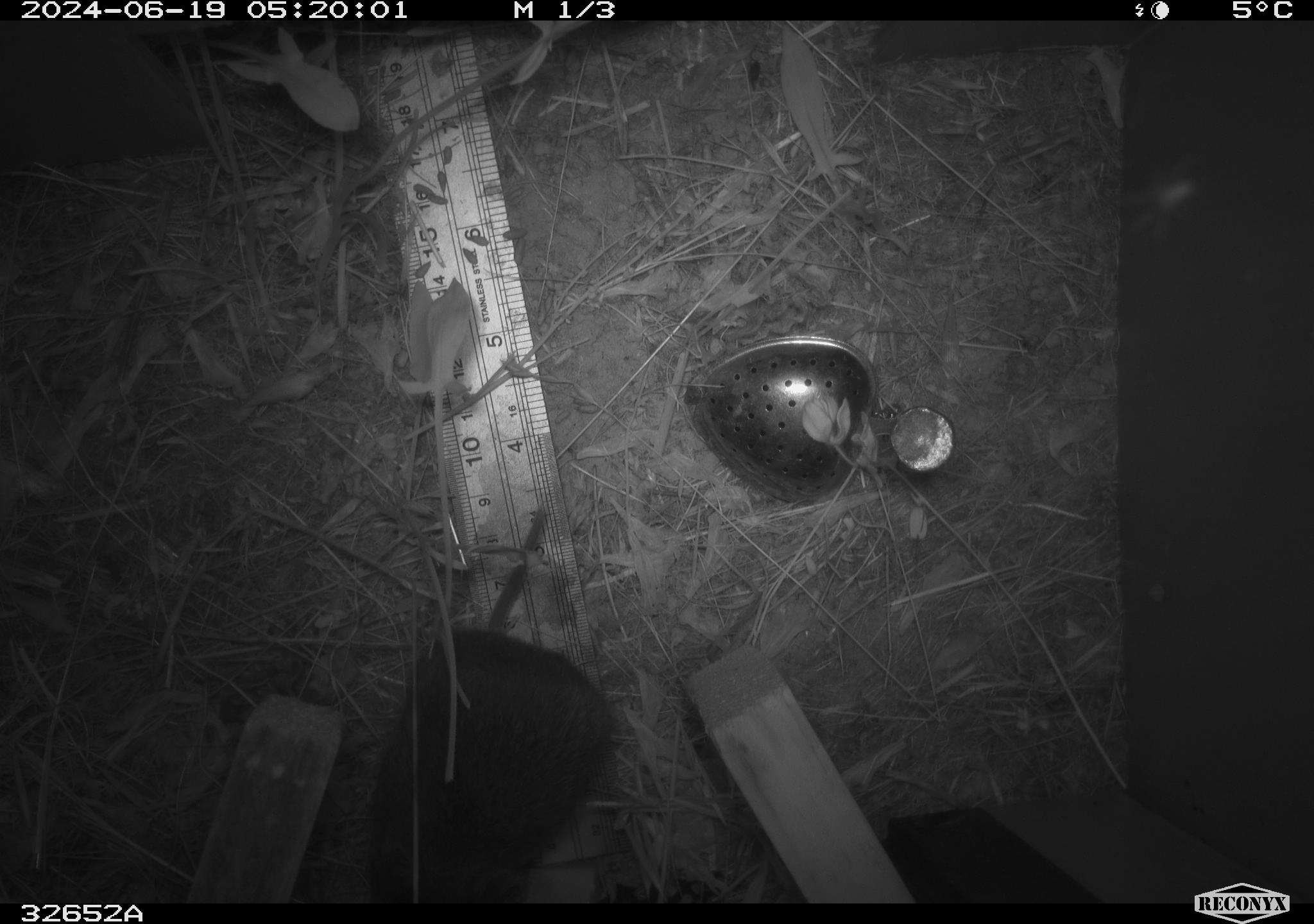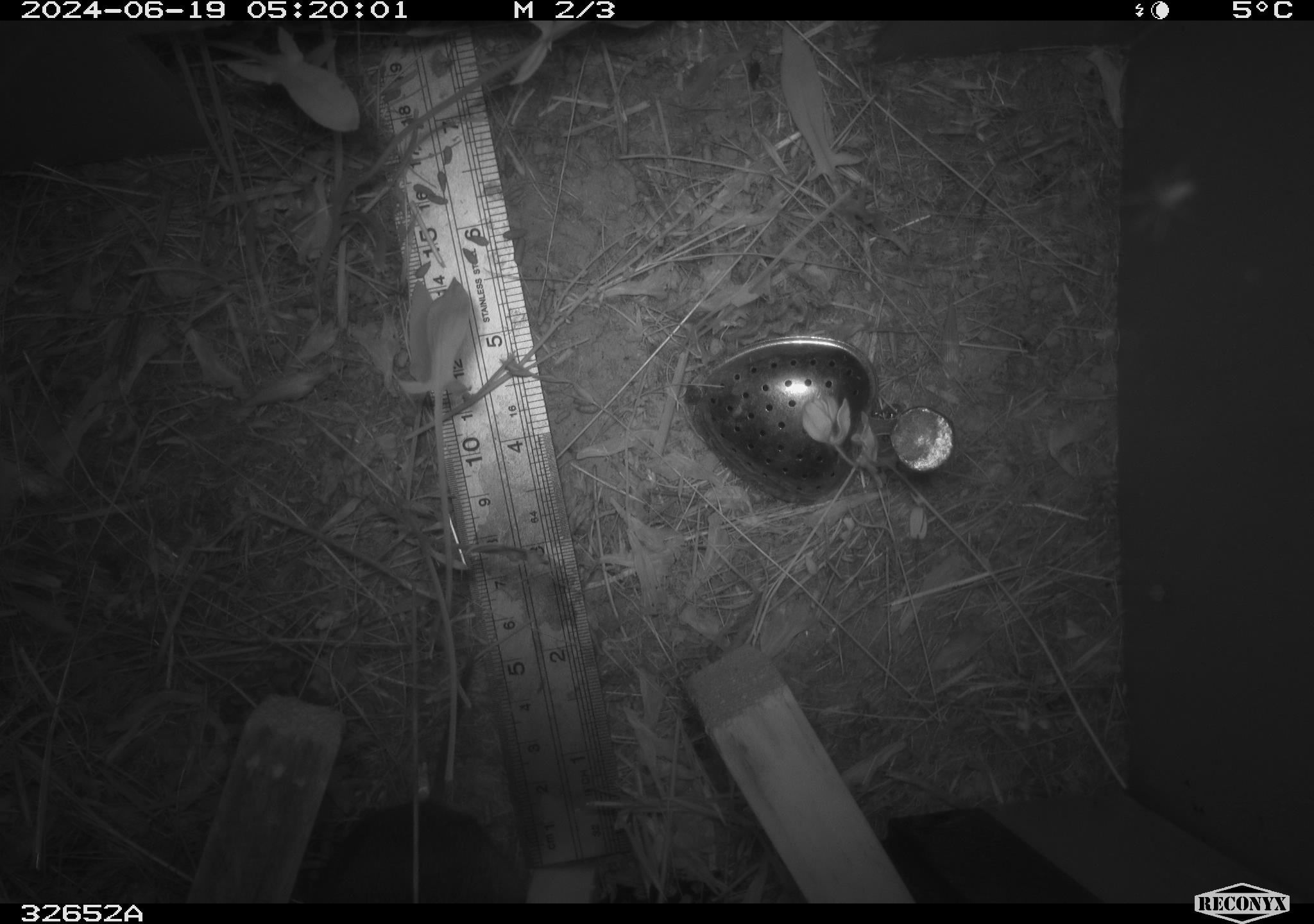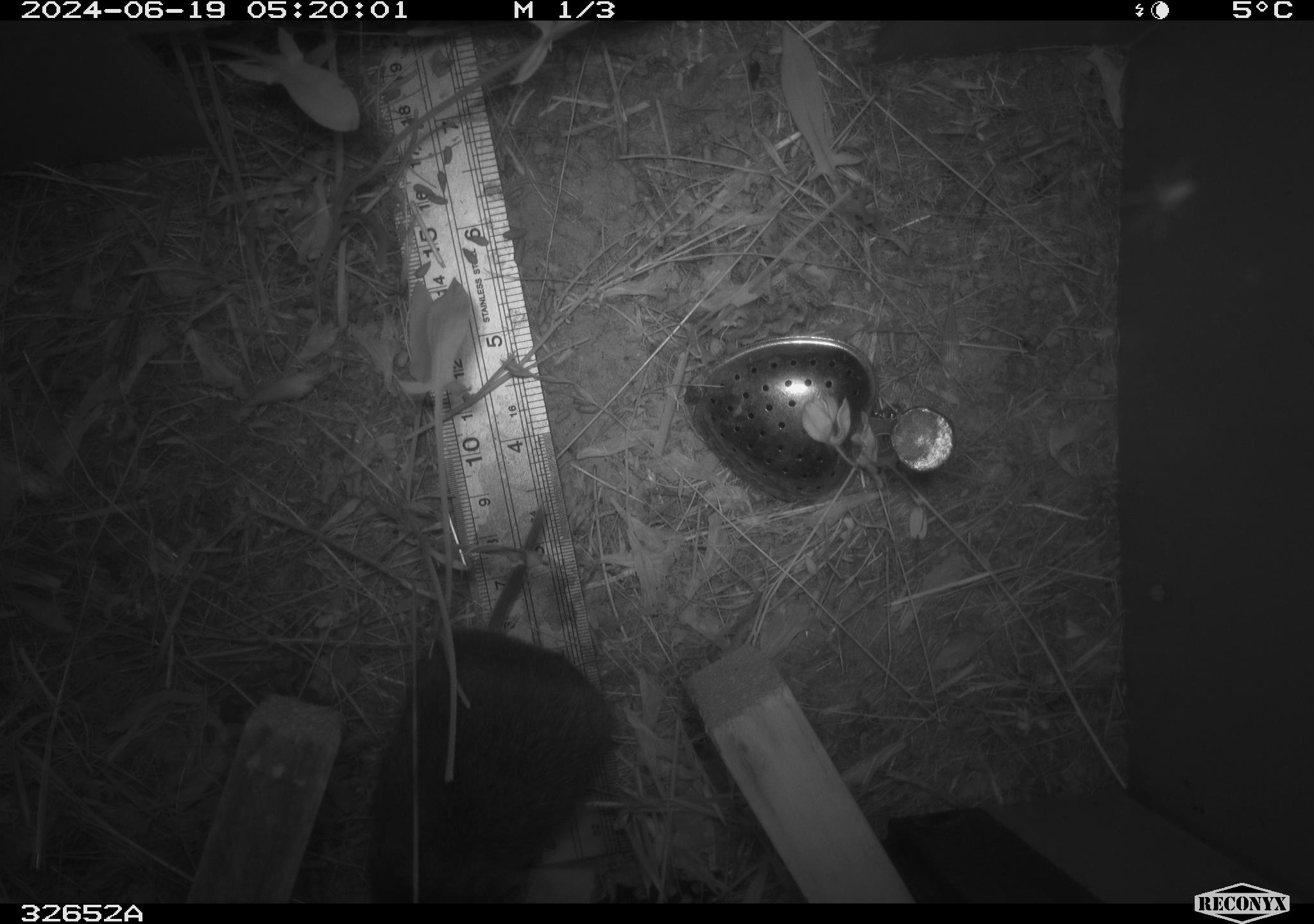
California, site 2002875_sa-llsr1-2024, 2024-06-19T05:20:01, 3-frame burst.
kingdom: Animalia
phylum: Chordata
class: Mammalia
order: Rodentia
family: Cricetidae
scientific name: Arvicolinae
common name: voles, lemmings, and muskrats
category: arvicolinae subfamily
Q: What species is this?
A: Arvicolinae subfamily (voles, lemmings, and muskrats) (Arvicolinae).